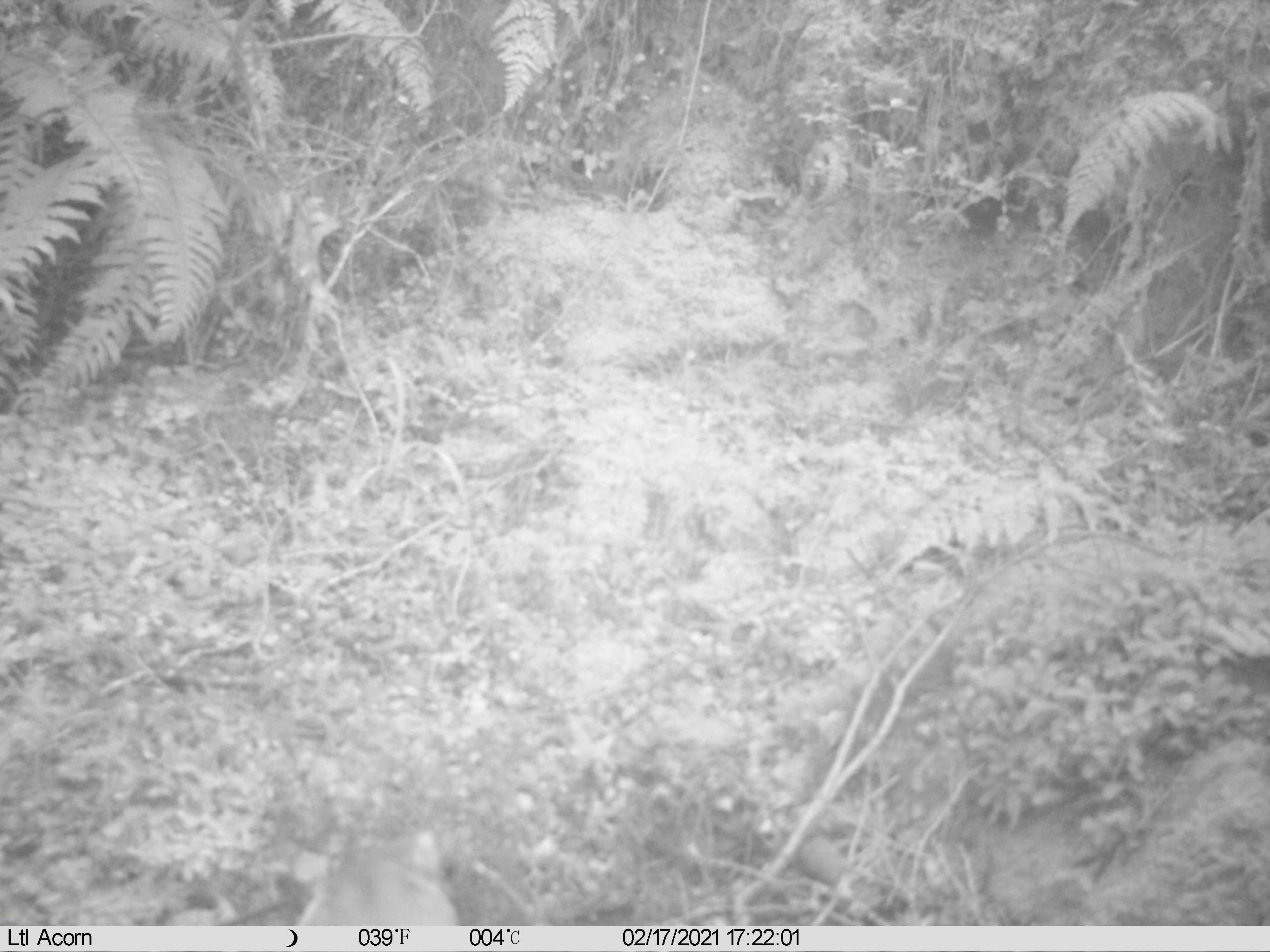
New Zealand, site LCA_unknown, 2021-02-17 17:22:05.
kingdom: Animalia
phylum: Chordata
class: Mammalia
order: Carnivora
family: Mustelidae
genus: Mustela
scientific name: Mustela erminea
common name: stoat